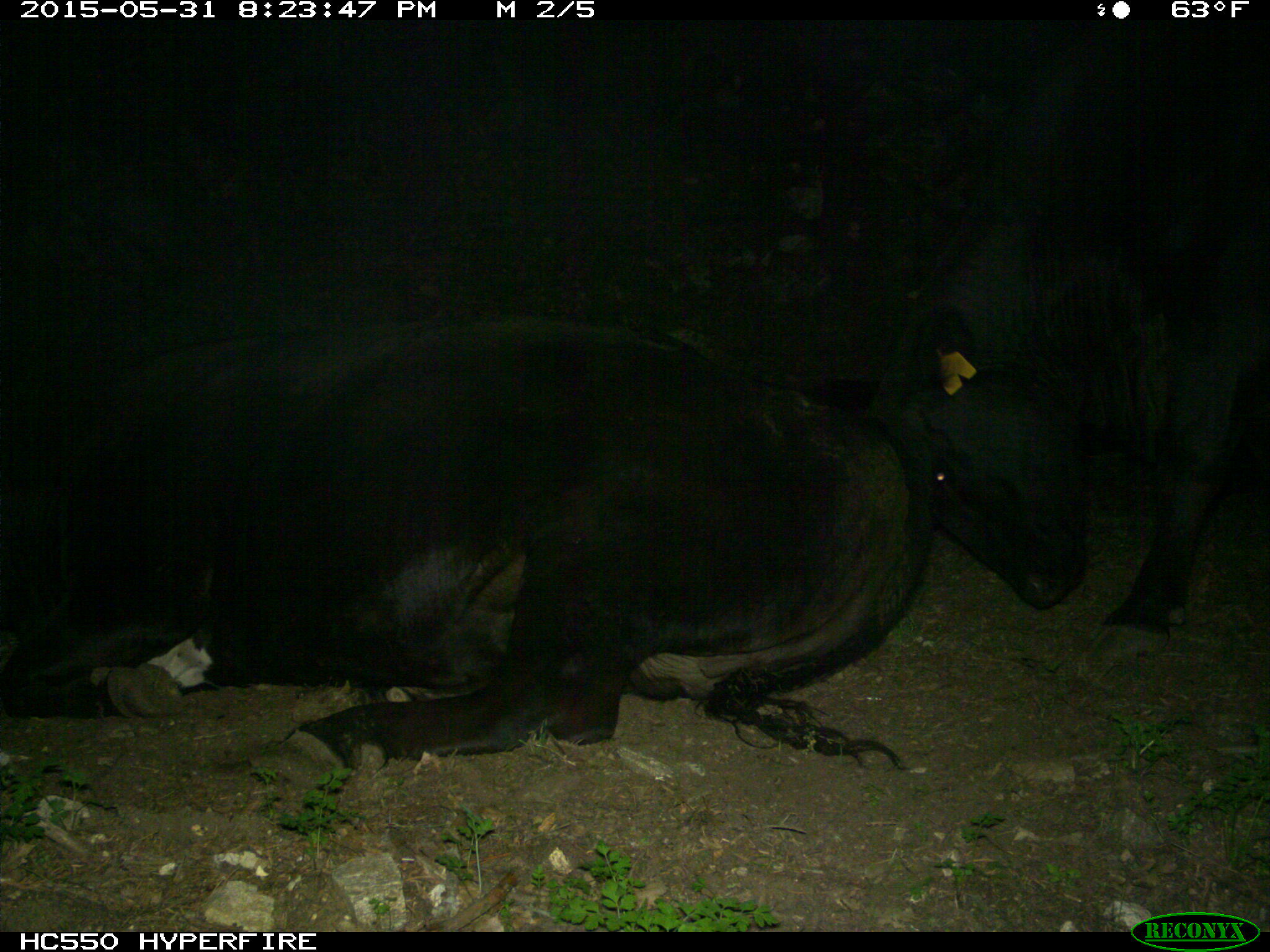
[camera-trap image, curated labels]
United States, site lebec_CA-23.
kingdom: Animalia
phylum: Chordata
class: Mammalia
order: Artiodactyla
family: Bovidae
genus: Bos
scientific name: Bos taurus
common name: domestic cow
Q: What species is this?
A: Bos taurus (domestic cow).